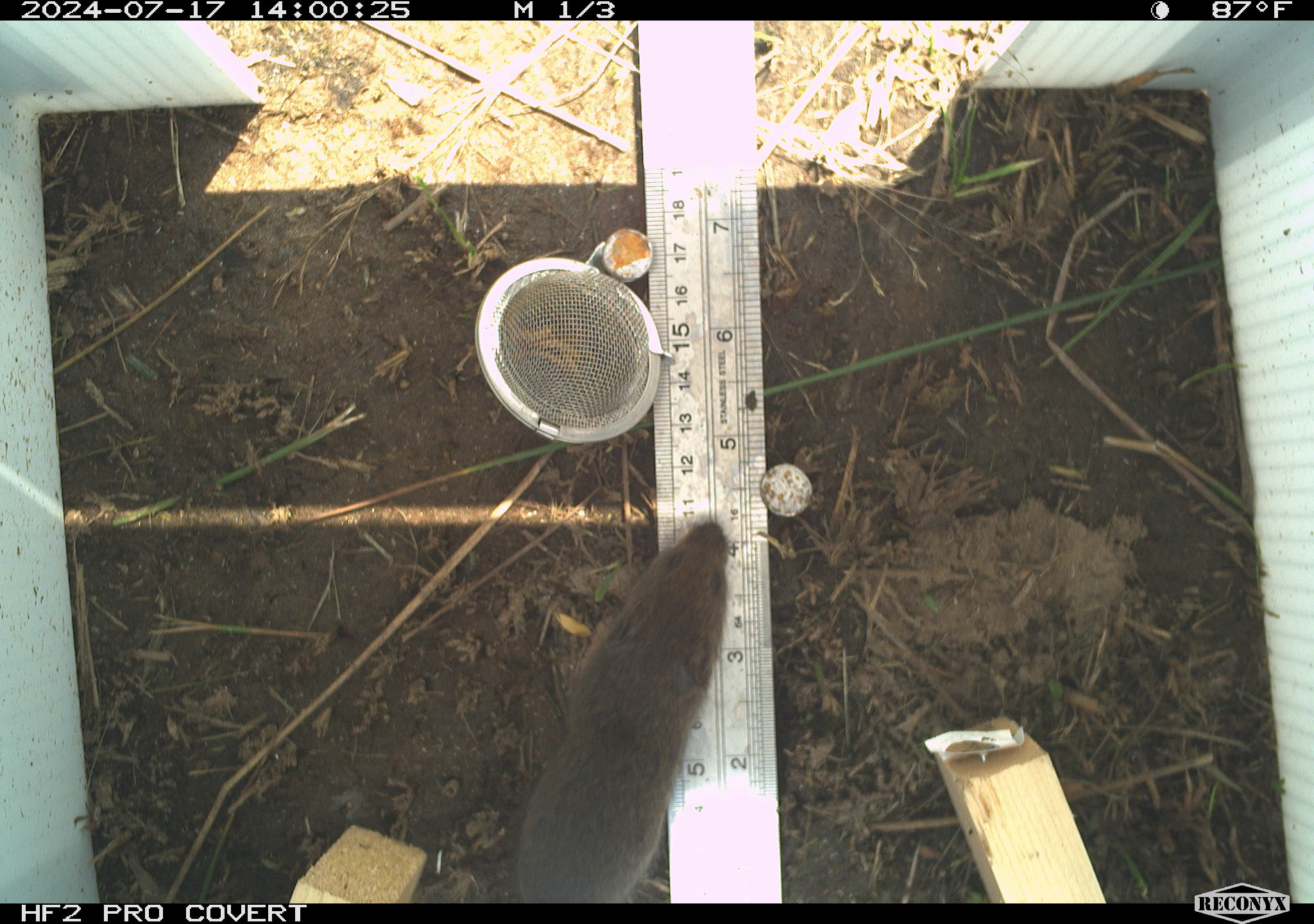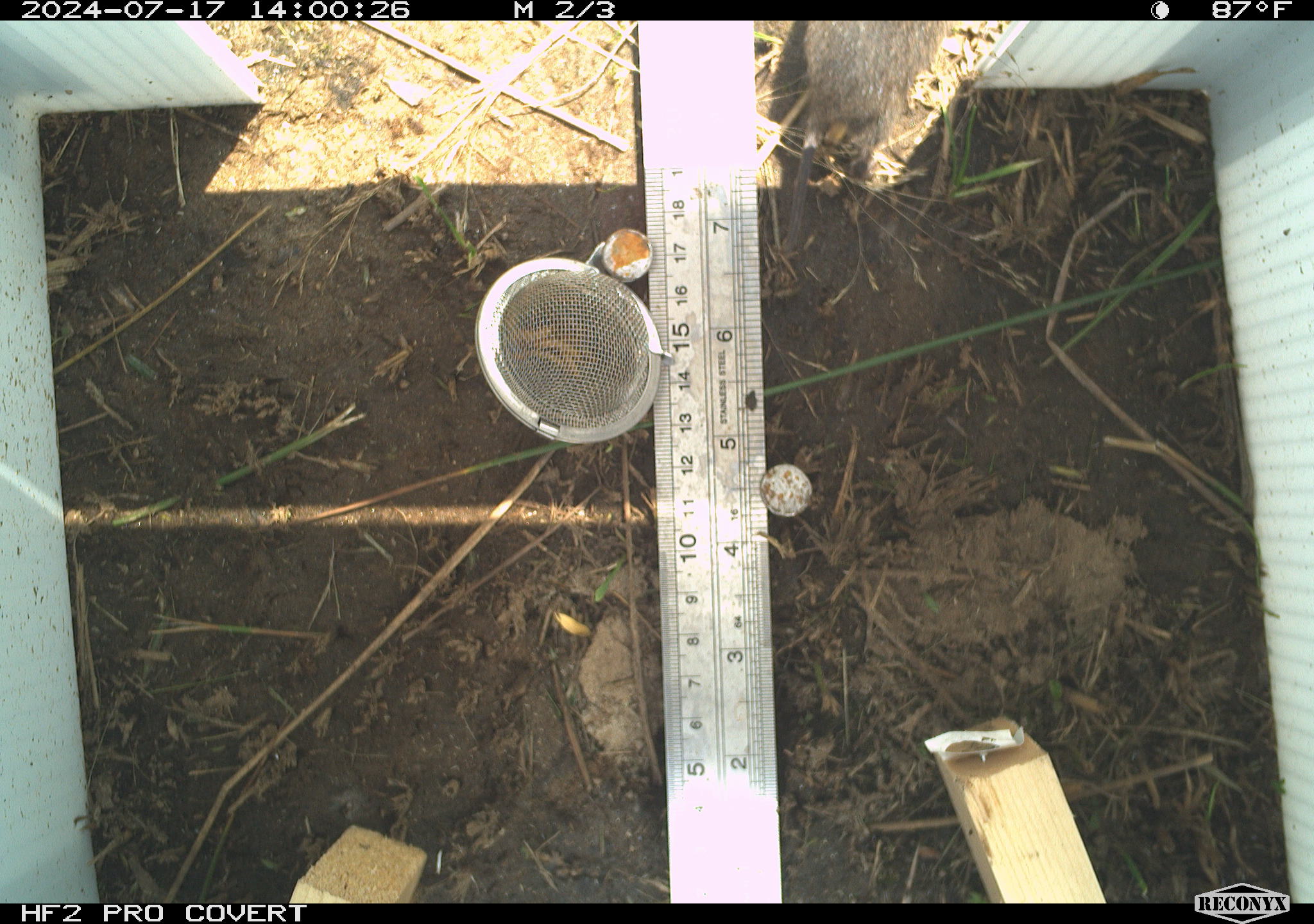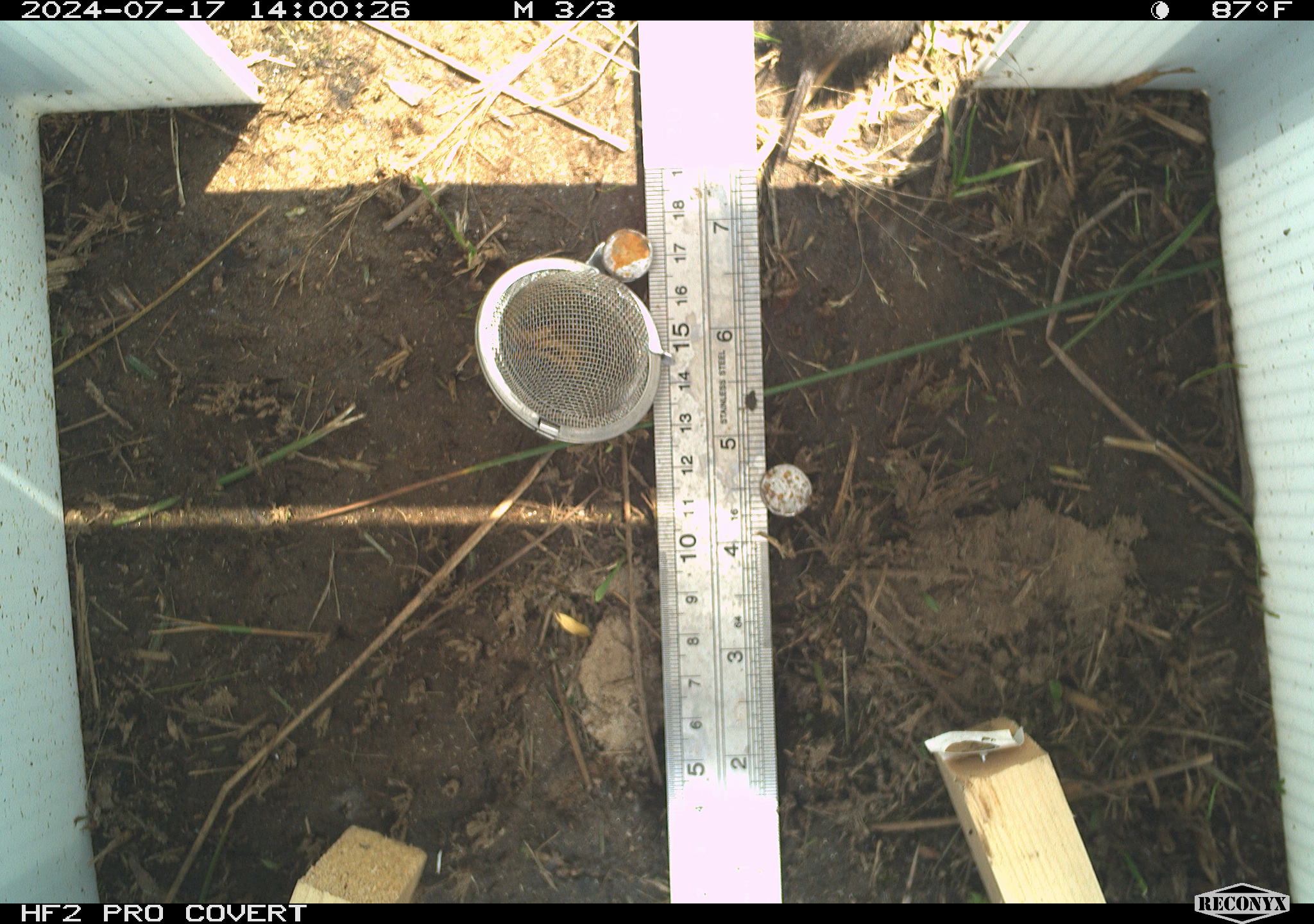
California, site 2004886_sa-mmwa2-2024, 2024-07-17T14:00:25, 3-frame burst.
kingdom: Animalia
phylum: Chordata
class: Mammalia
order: Rodentia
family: Cricetidae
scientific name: Arvicolinae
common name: voles, lemmings, and muskrats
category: arvicolinae subfamily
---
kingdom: Animalia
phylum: Chordata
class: Mammalia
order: Rodentia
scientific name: Rodentia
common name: mouse species